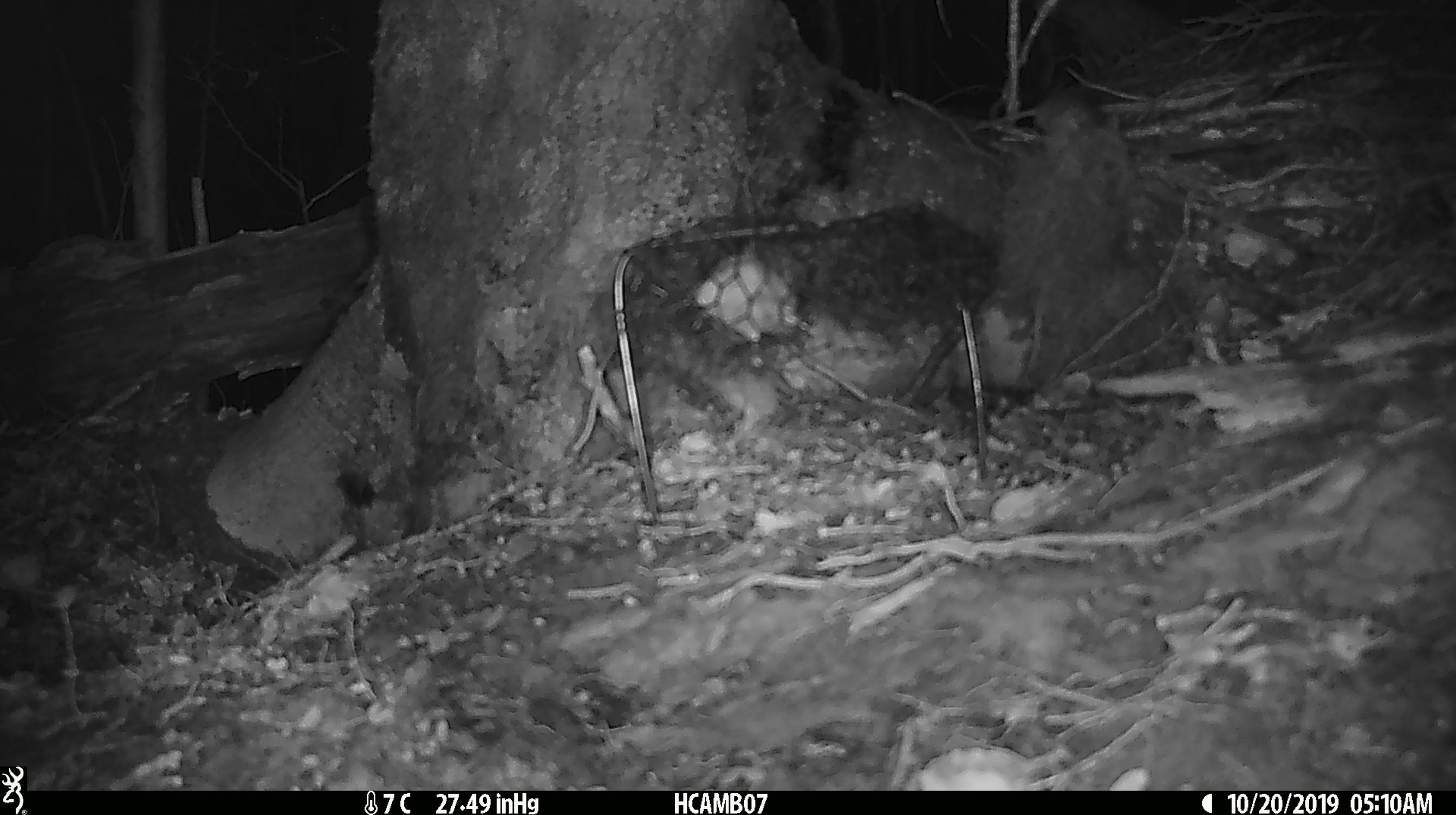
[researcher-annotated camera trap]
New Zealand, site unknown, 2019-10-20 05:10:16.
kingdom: Animalia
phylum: Chordata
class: Mammalia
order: Rodentia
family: Muridae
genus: Mus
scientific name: Mus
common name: mouse